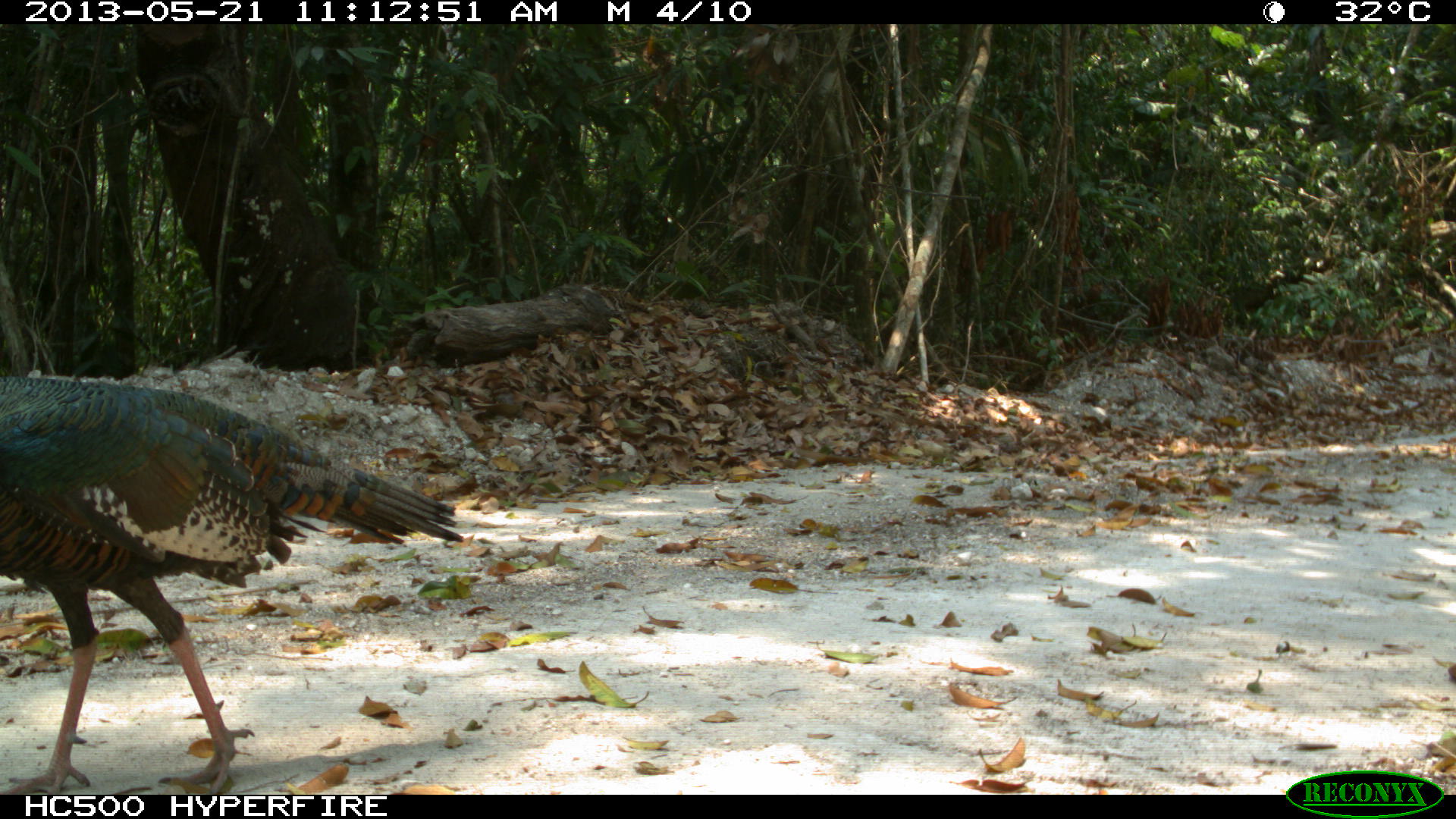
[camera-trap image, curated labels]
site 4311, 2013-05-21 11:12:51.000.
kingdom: Animalia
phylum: Chordata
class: Aves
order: Galliformes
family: Phasianidae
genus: Meleagris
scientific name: Meleagris ocellata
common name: ocellated turkey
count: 1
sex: male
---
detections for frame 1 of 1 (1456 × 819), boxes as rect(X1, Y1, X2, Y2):
meleagris ocellata: rect(0, 370, 467, 795)